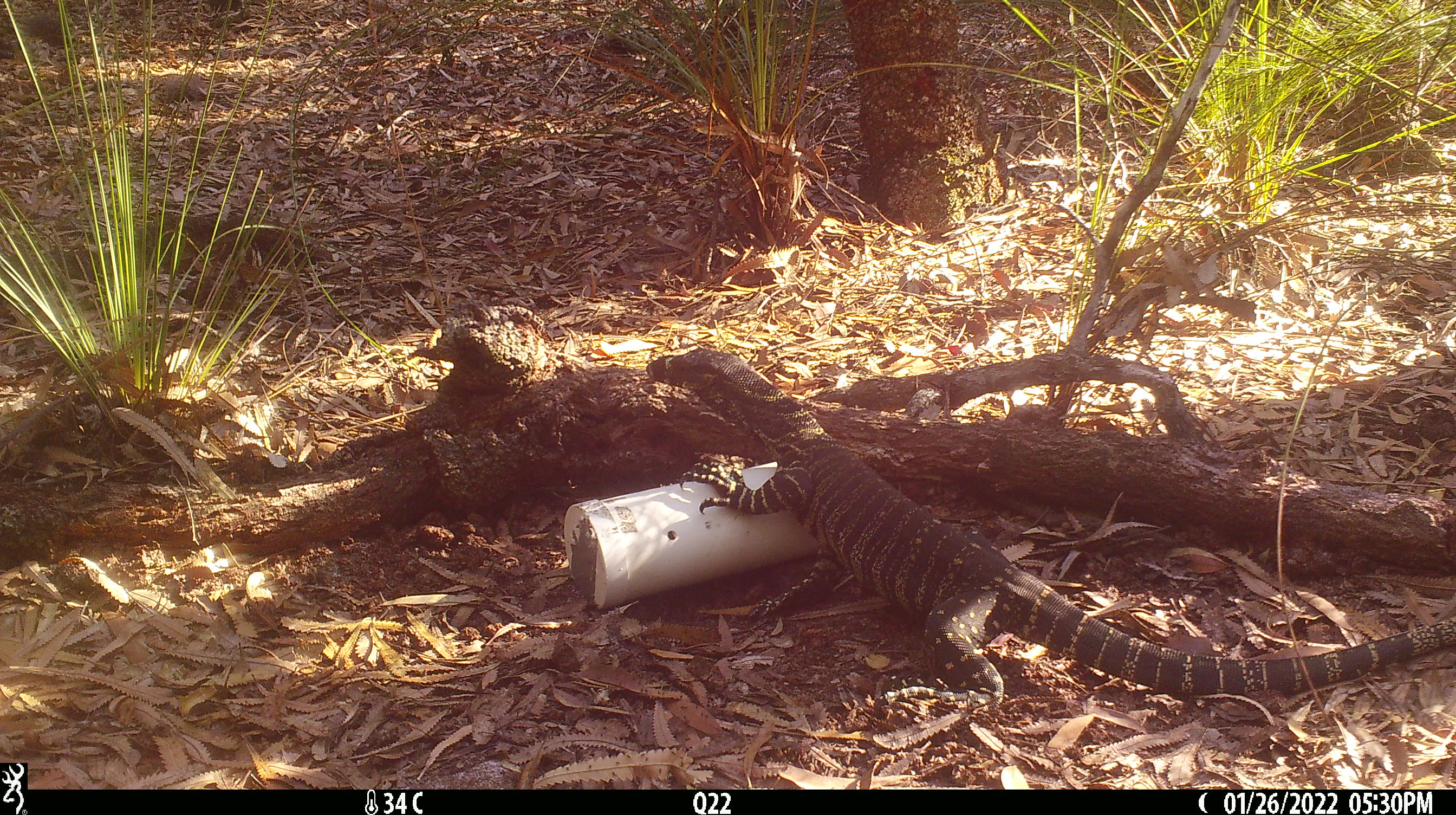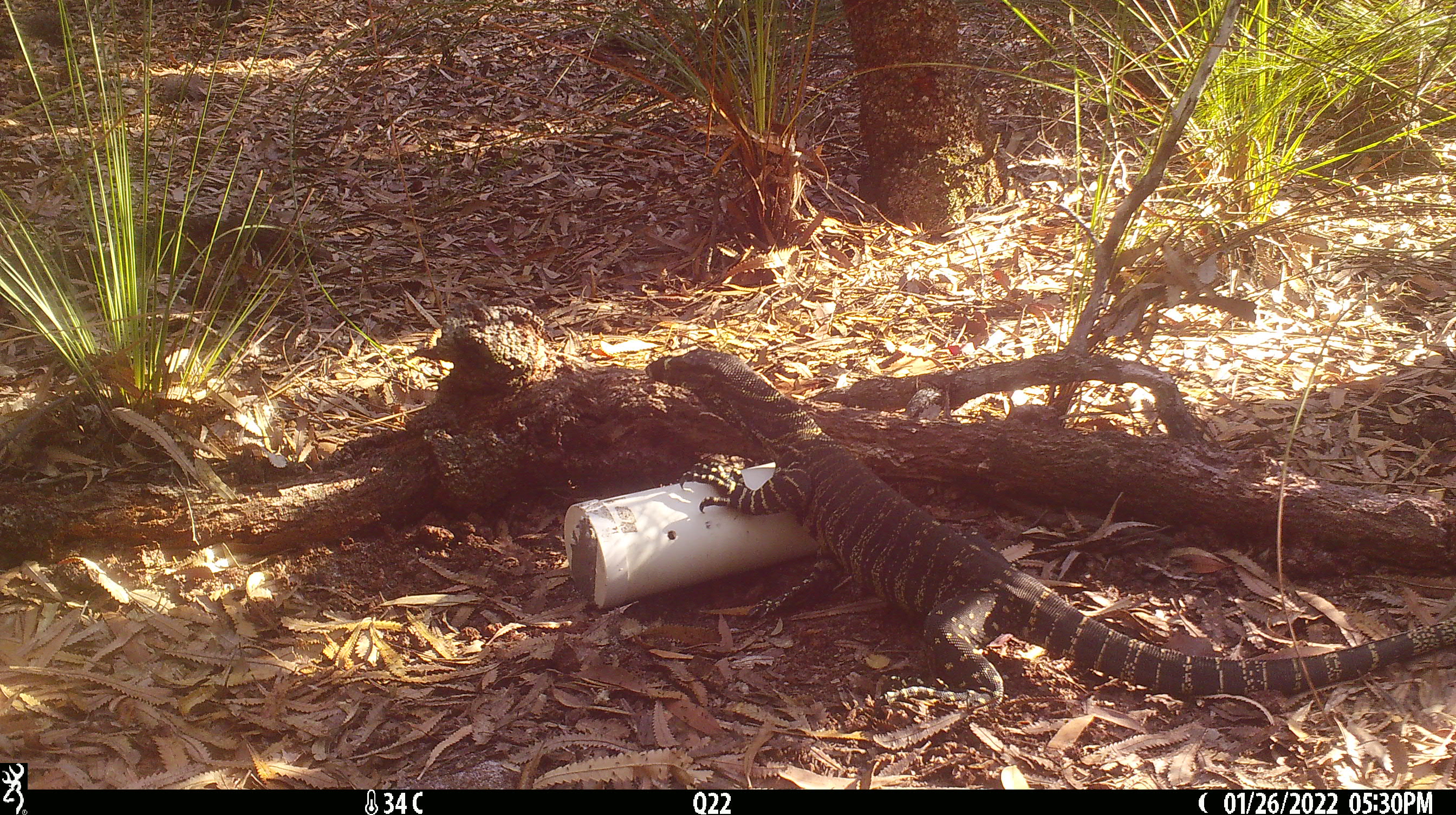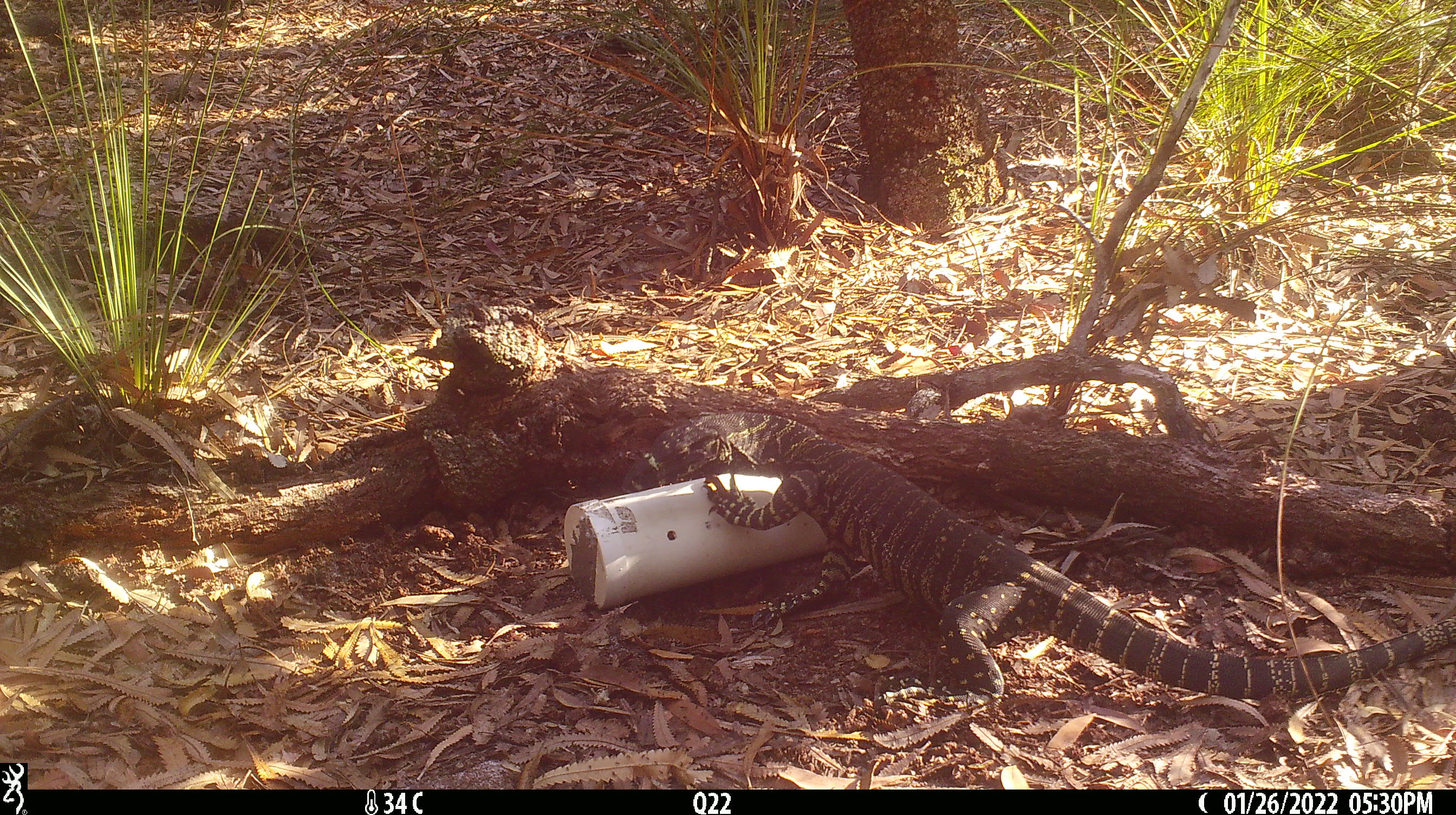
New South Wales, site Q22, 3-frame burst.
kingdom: Animalia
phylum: Chordata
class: Reptilia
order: Squamata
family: Varanidae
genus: Varanus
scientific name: Varanus varius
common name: lace monitor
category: goanna